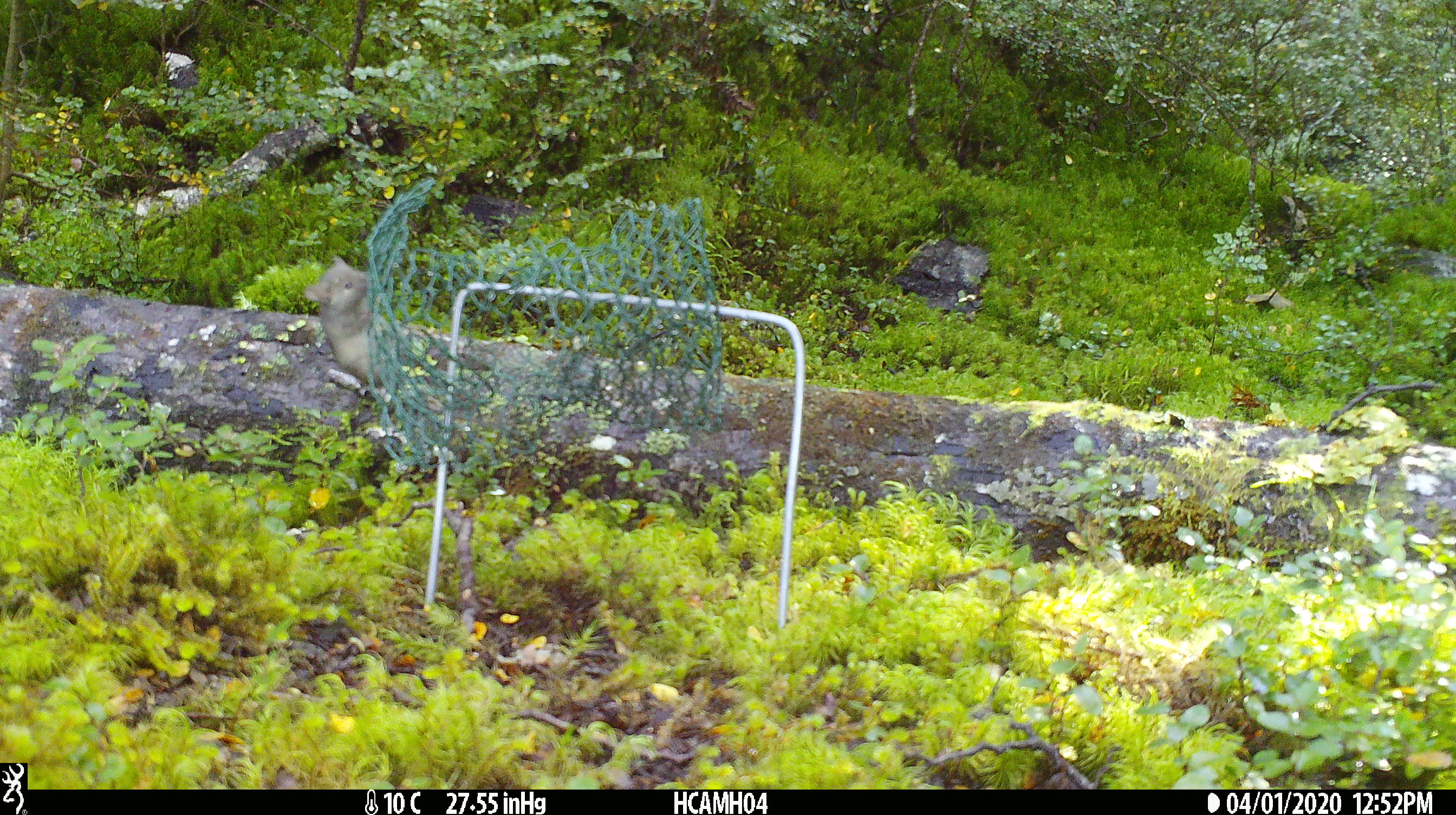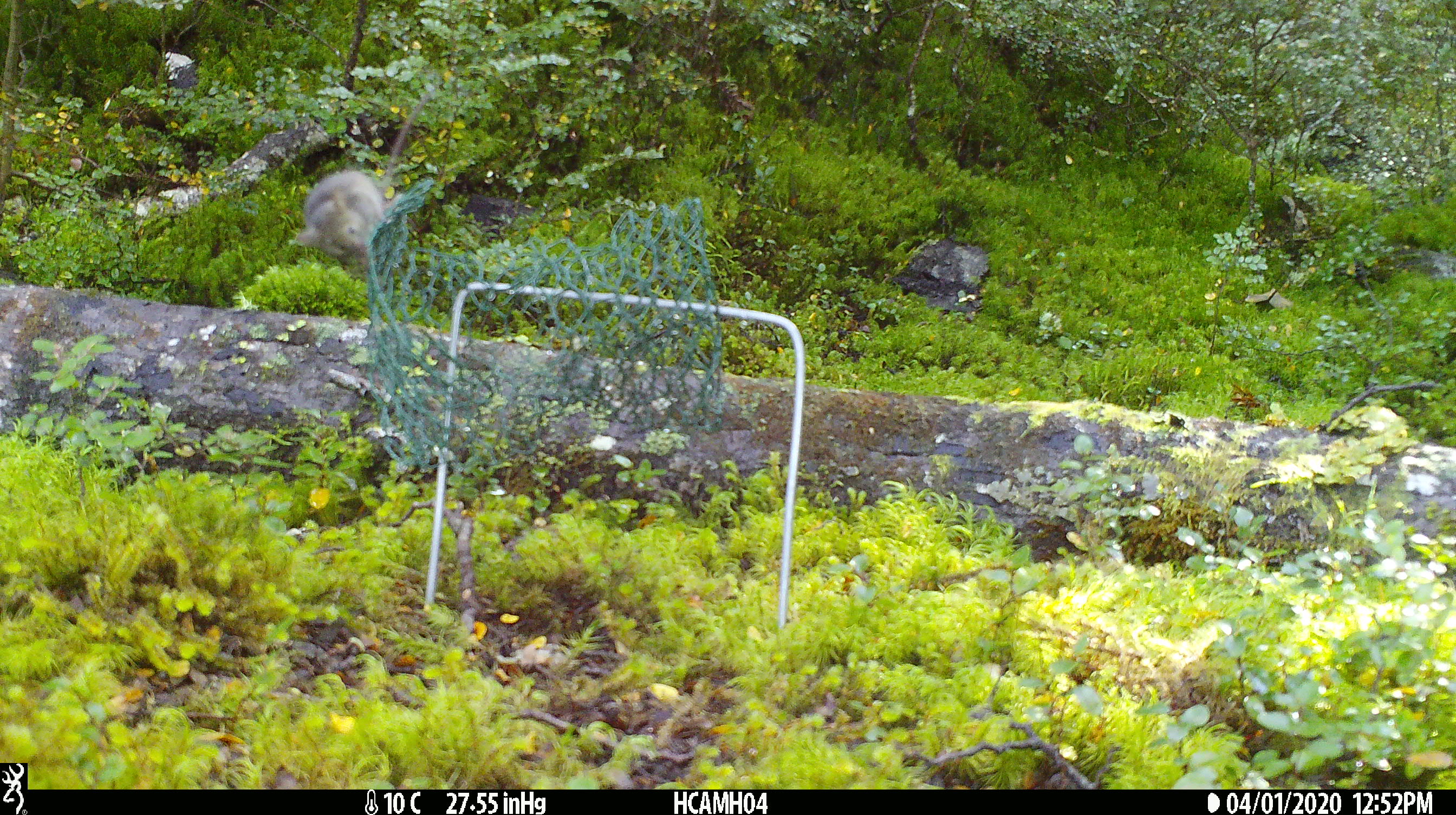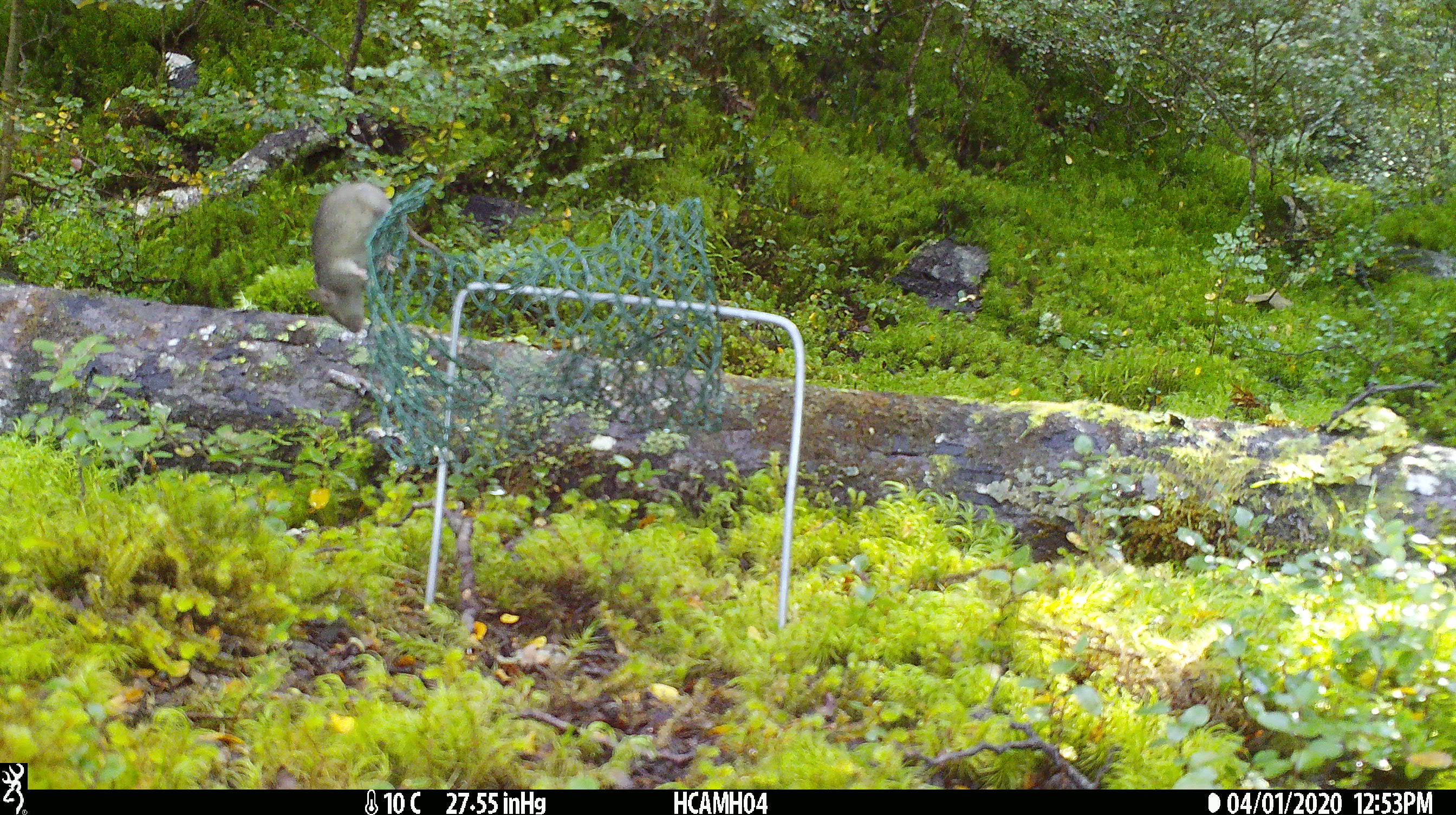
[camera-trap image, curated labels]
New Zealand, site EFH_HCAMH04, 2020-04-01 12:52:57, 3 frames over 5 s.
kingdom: Animalia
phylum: Chordata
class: Mammalia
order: Rodentia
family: Muridae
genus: Mus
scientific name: Mus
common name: mouse